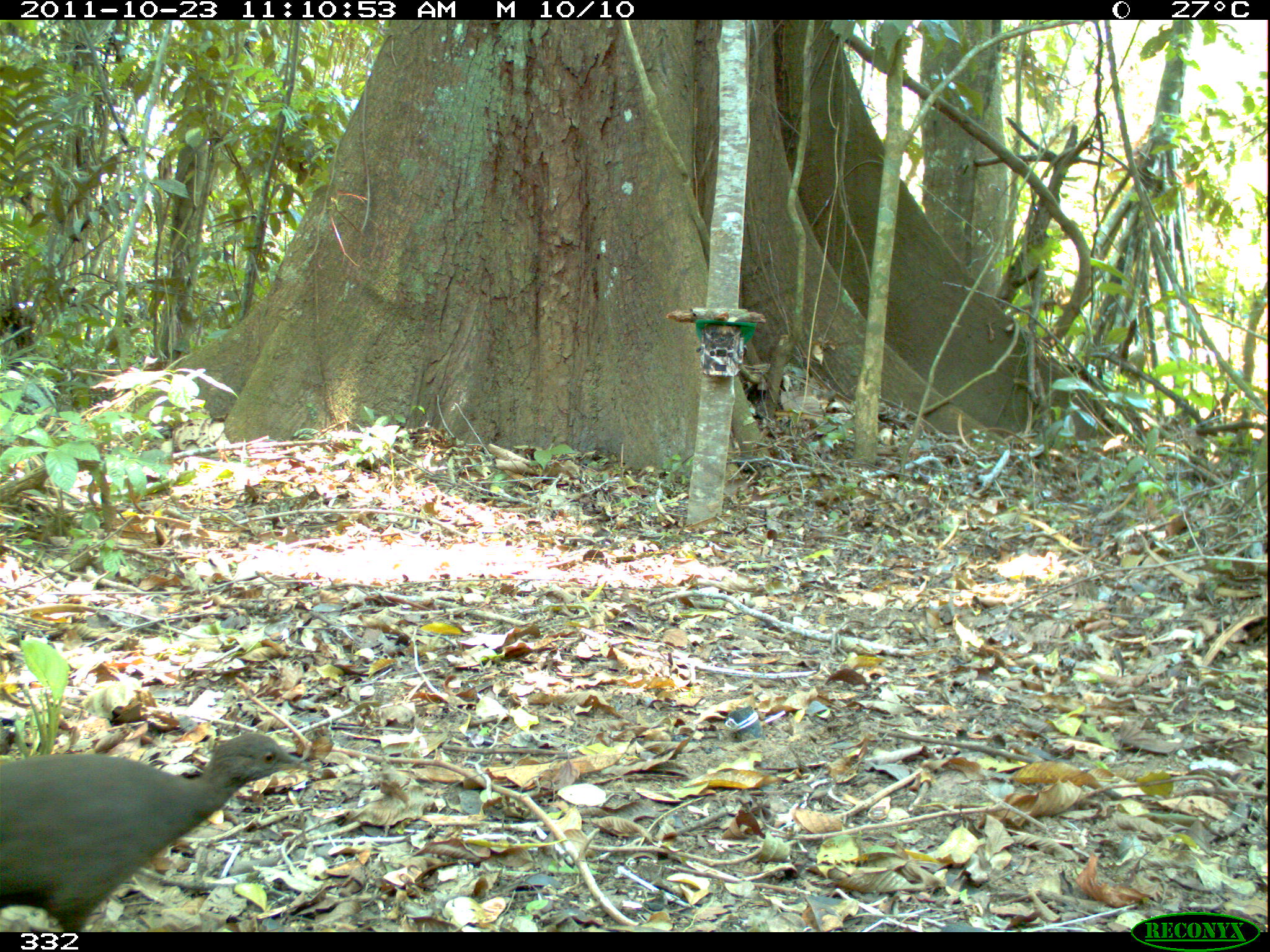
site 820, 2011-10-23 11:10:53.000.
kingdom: Animalia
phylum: Chordata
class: Aves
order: Tinamiformes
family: Tinamidae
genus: Crypturellus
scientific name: Crypturellus cinereus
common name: cinereous tinamou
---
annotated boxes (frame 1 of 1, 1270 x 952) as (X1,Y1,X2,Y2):
crypturellus cinereus: (0,726,306,931)